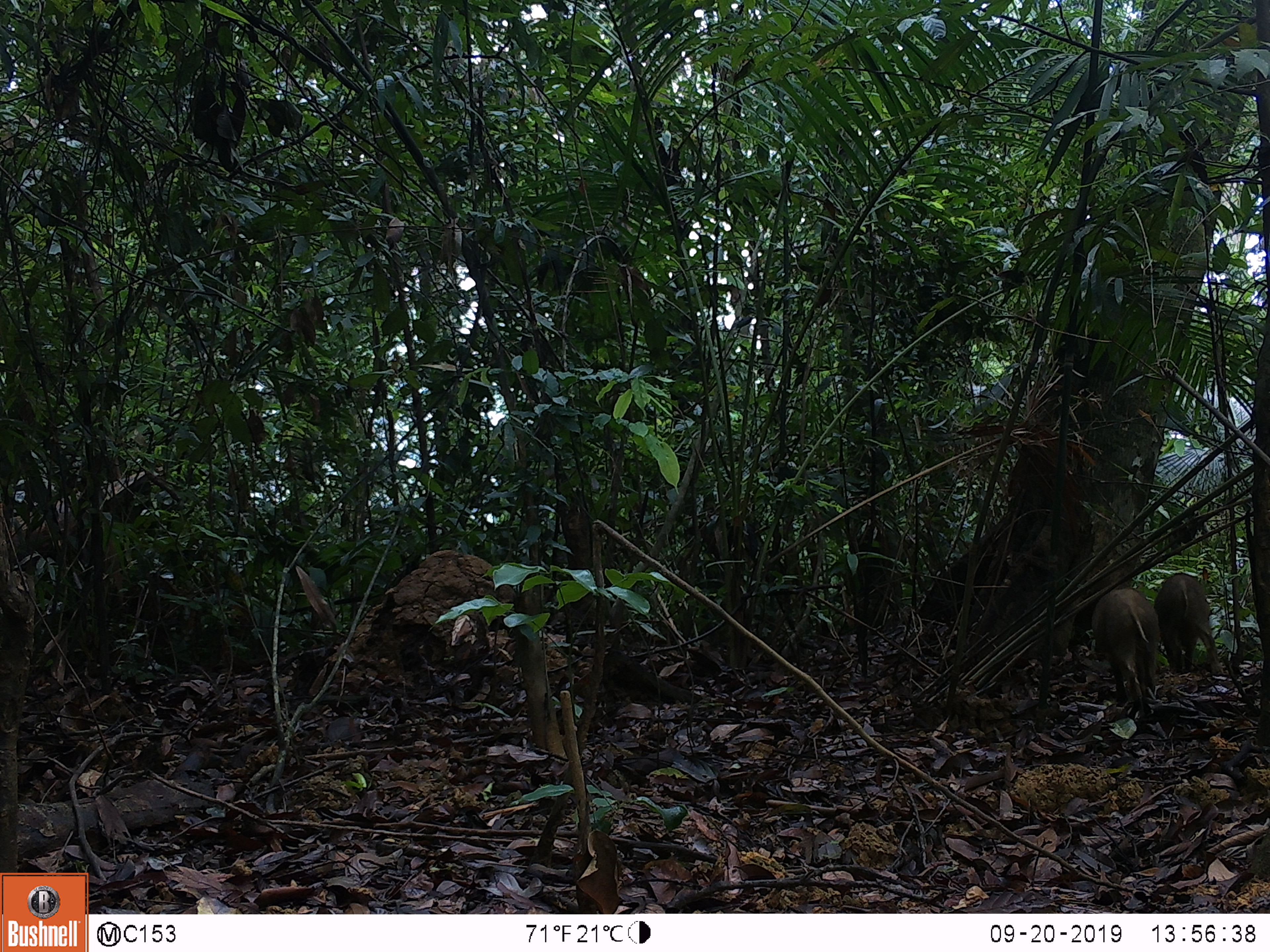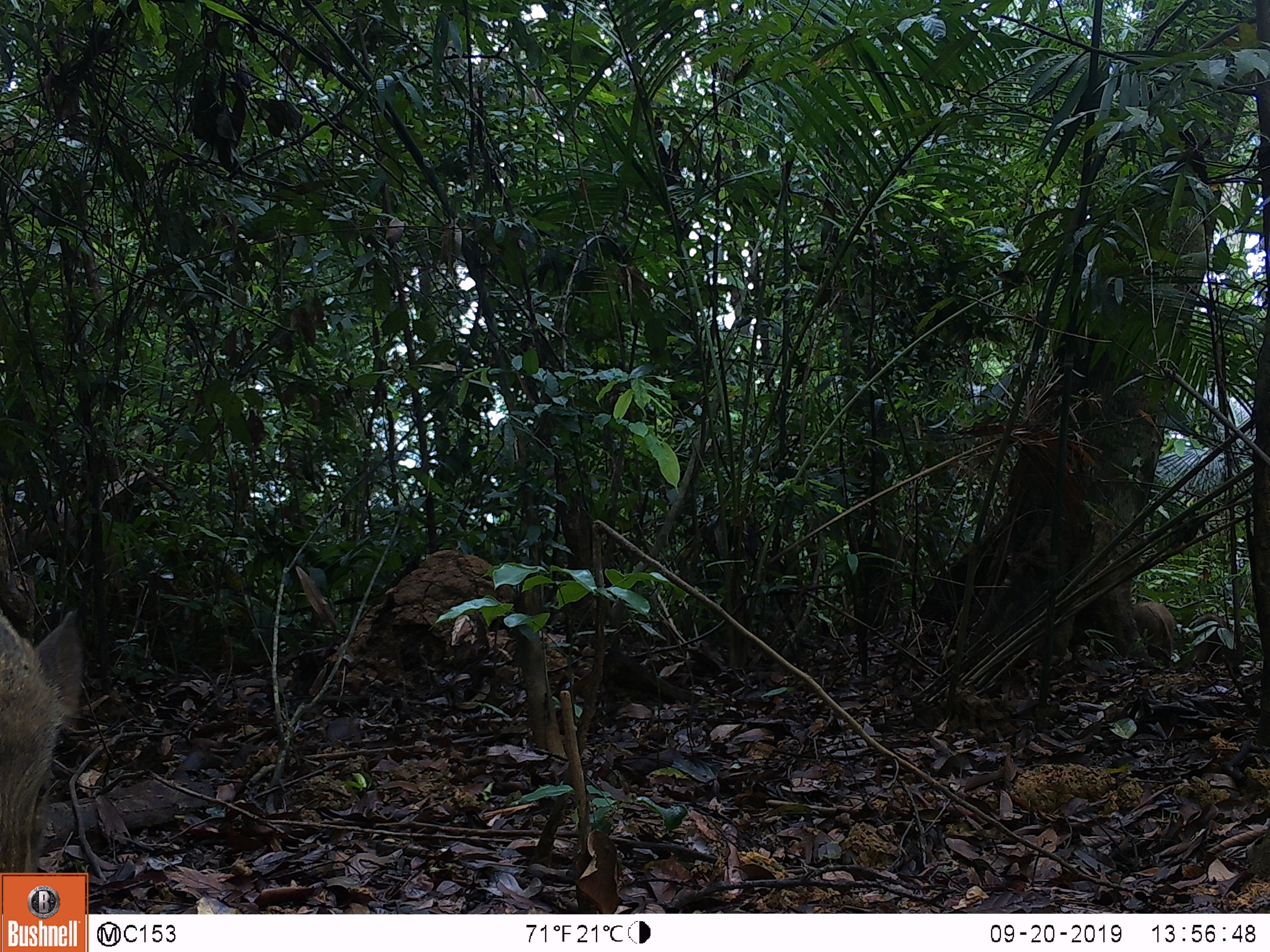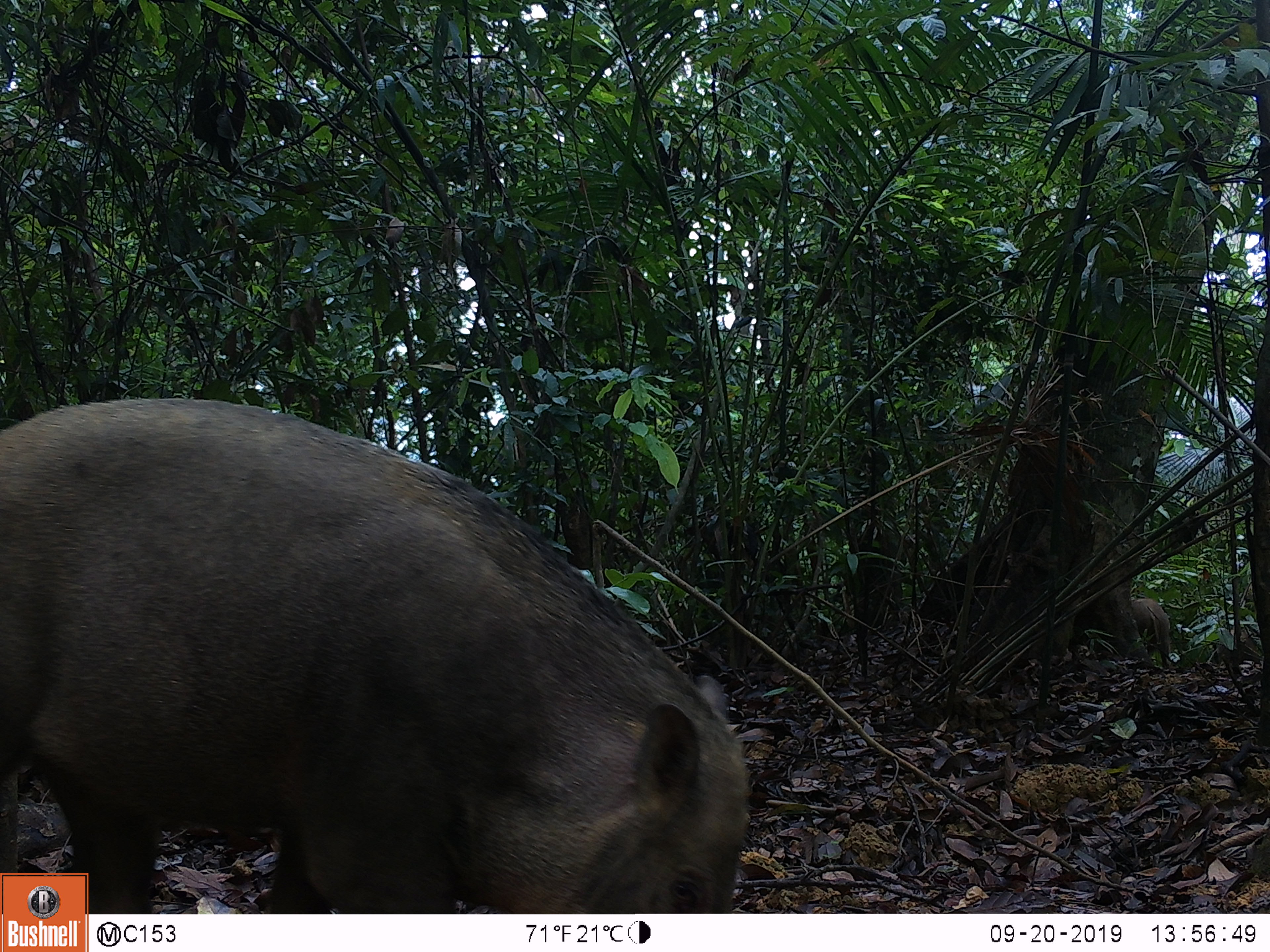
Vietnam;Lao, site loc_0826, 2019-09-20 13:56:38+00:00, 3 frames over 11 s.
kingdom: Animalia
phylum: Chordata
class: Mammalia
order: Artiodactyla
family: Suidae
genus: Sus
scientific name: Sus scrofa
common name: eurasian wild pig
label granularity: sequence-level